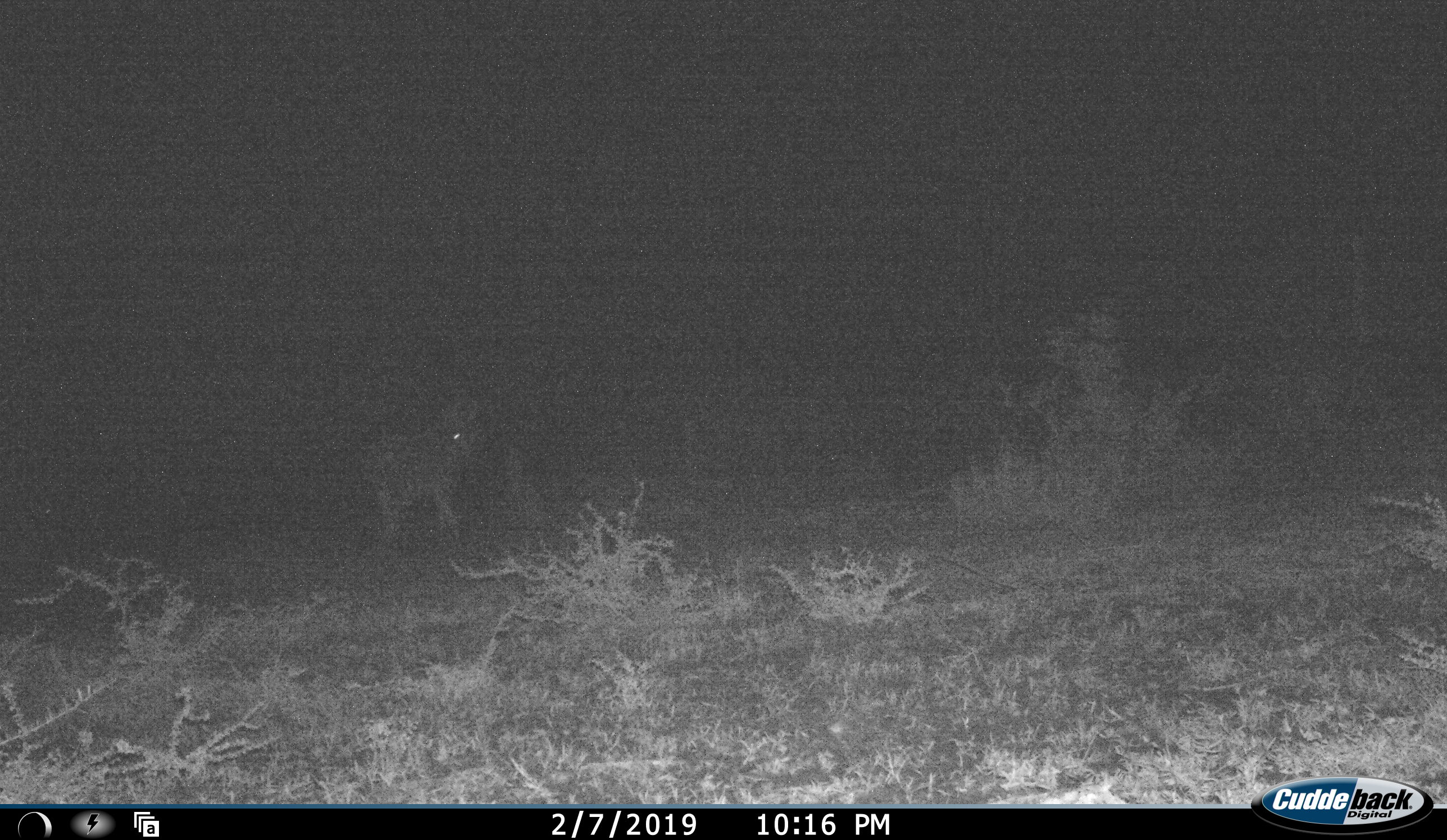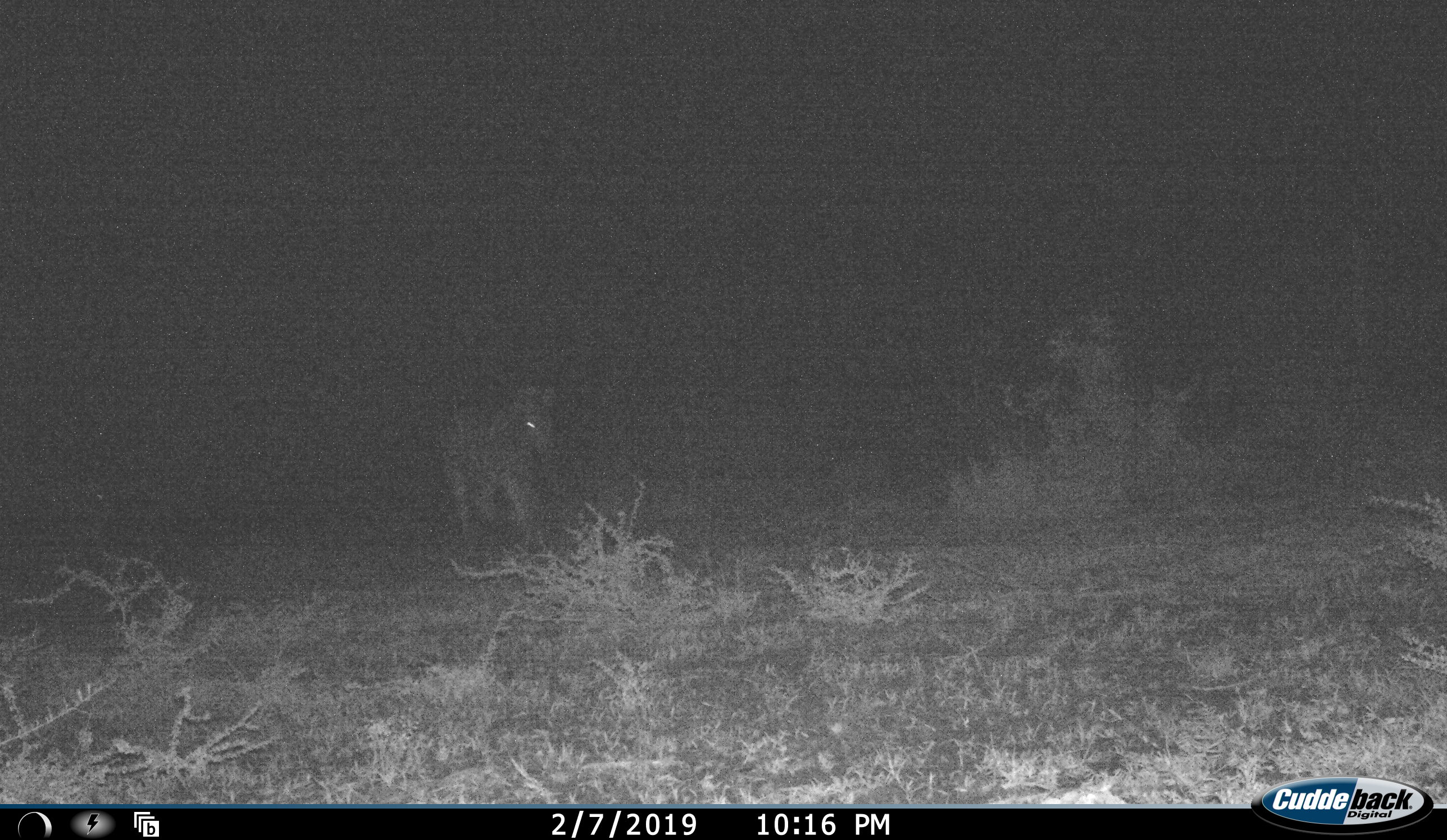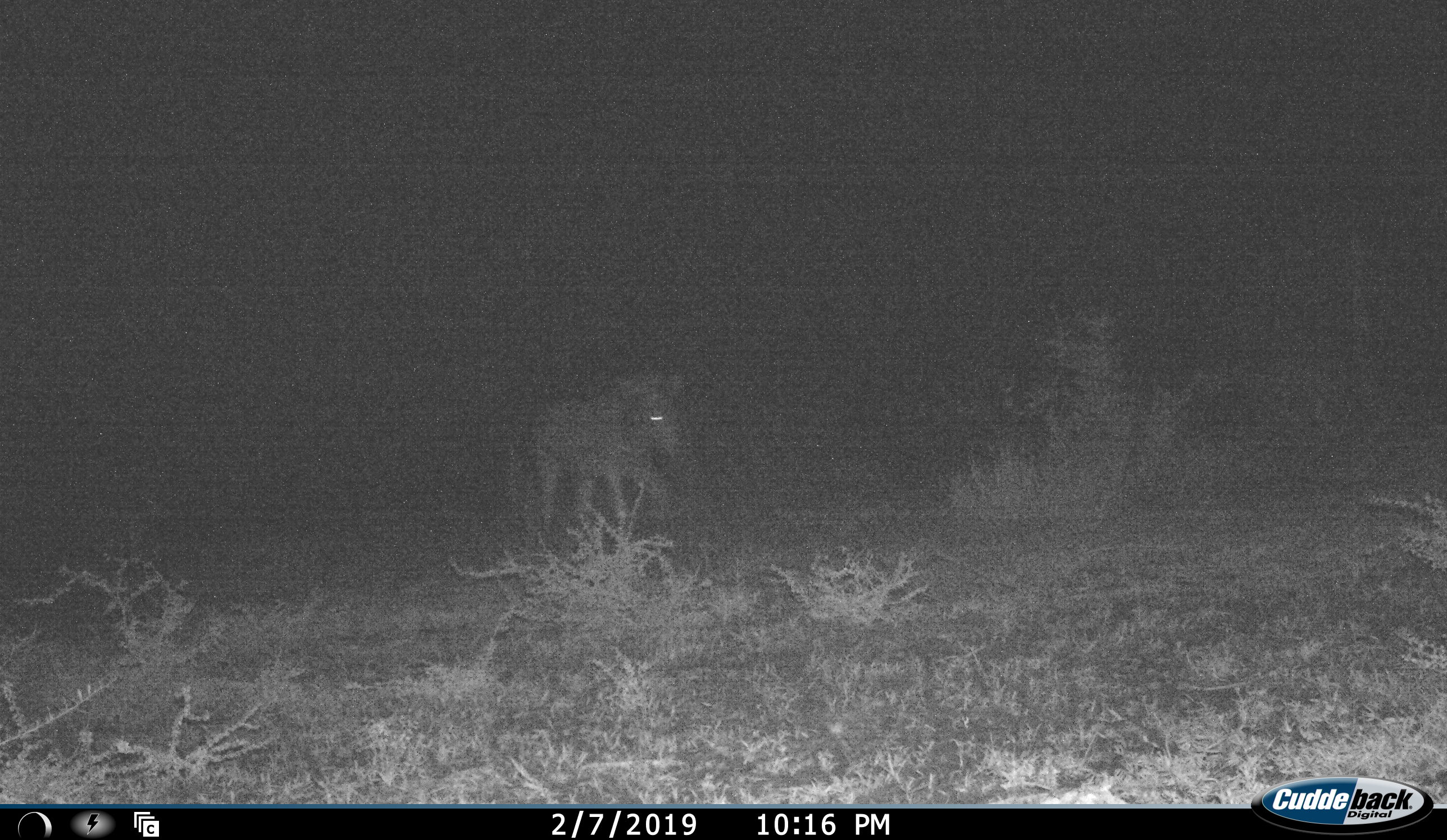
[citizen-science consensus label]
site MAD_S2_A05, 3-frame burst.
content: unidentified animal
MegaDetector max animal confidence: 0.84